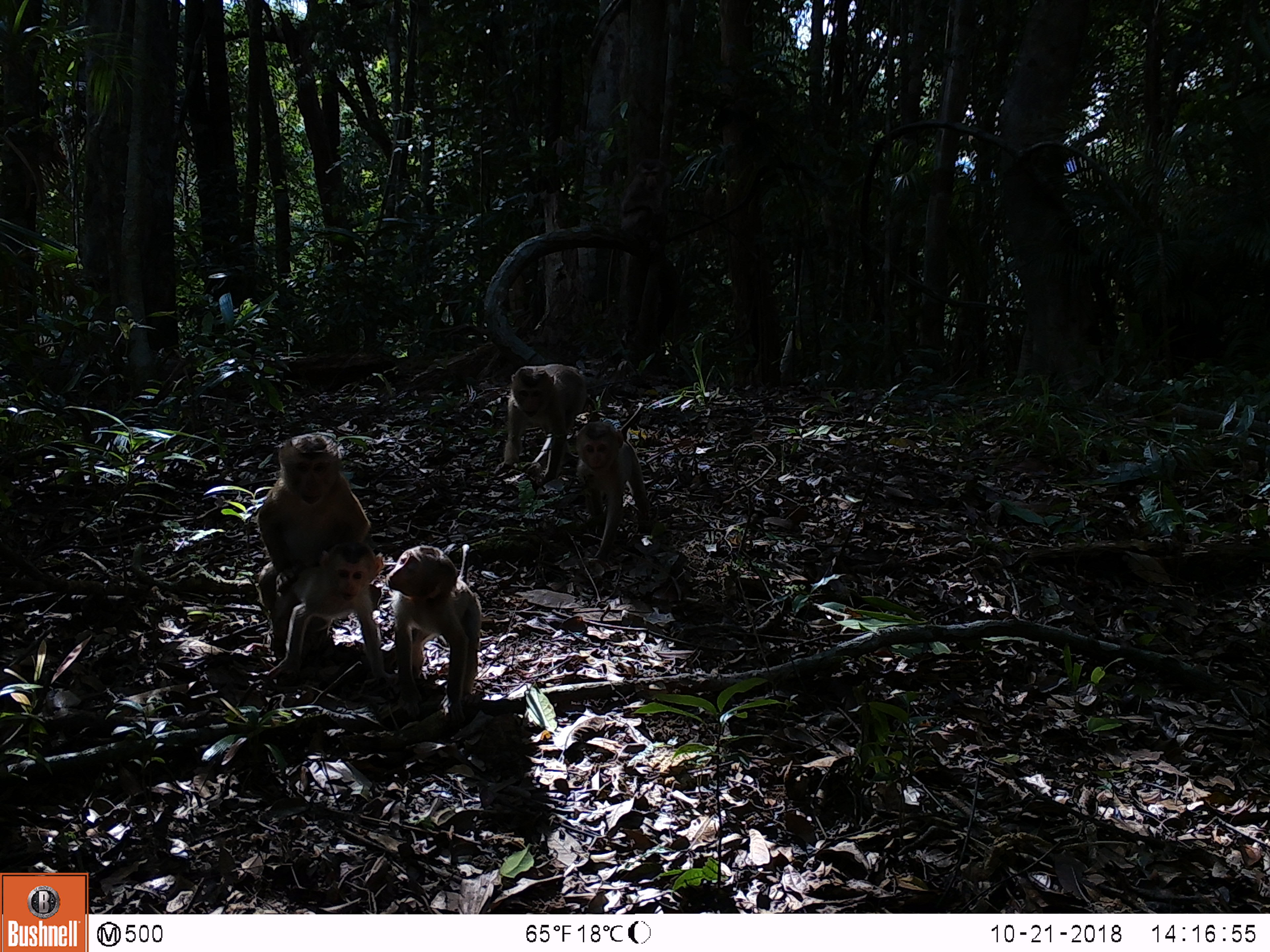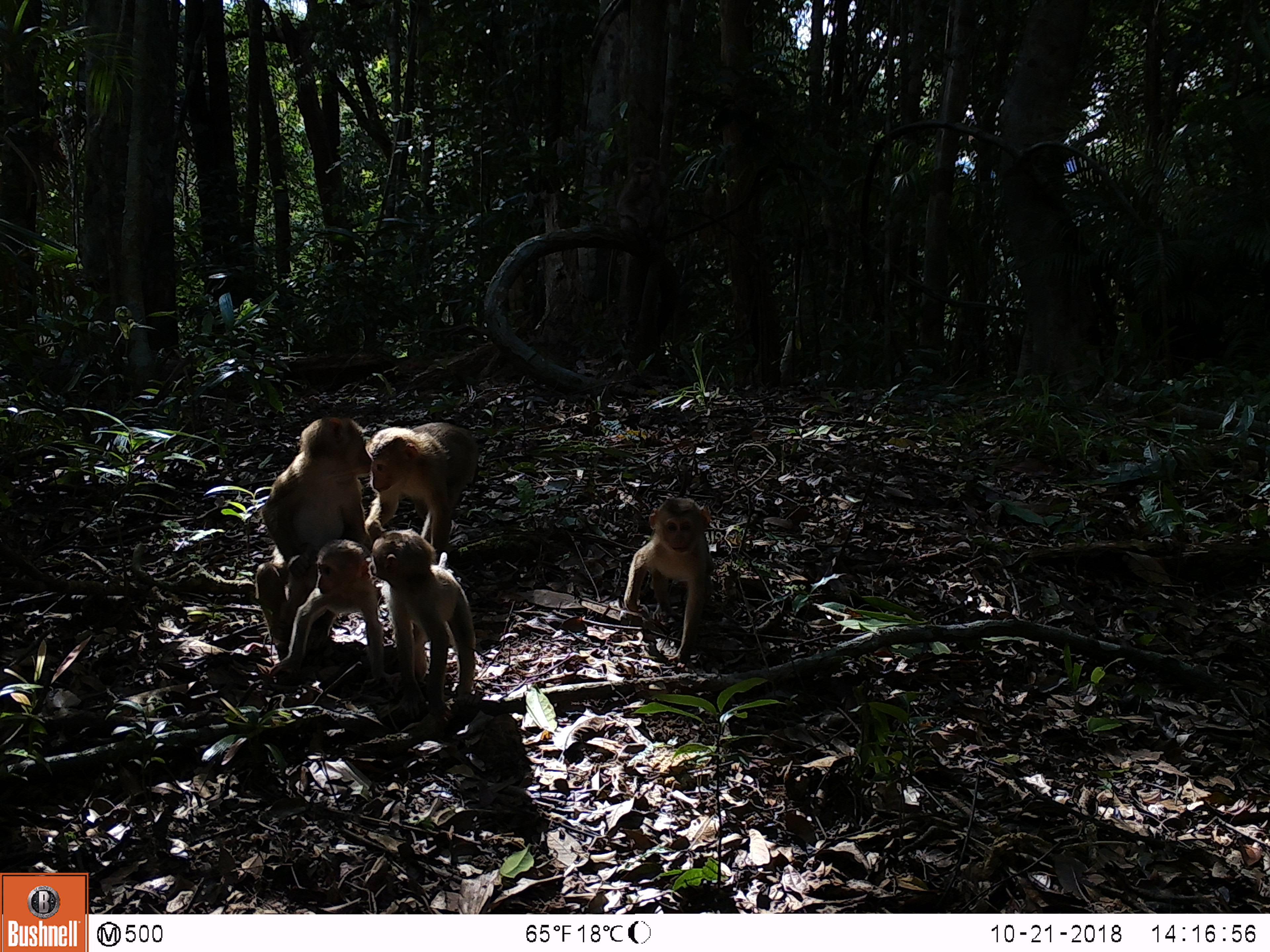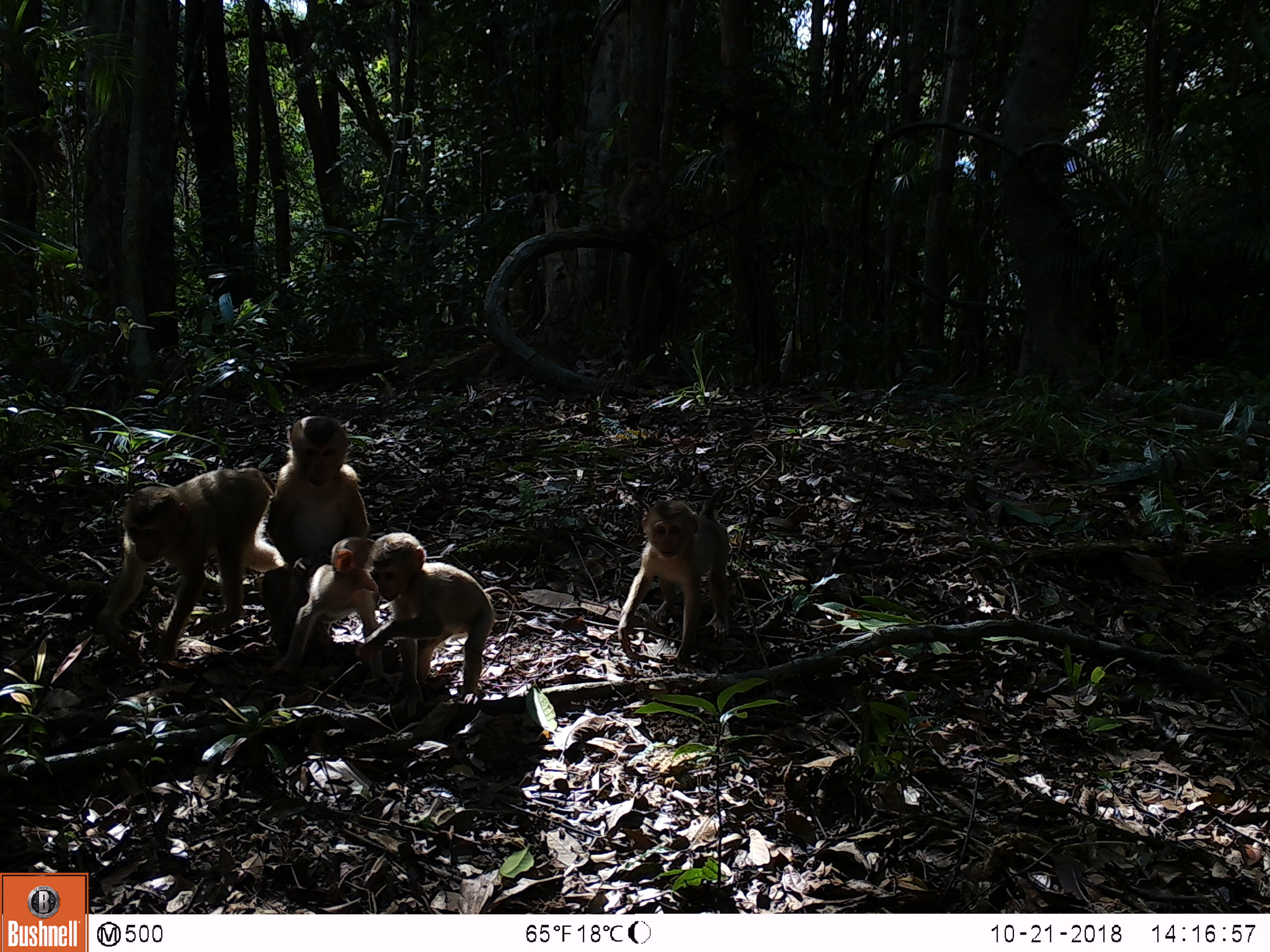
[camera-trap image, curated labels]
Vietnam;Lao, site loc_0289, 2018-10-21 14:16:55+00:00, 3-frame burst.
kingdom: Animalia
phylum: Chordata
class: Mammalia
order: Primates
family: Cercopithecidae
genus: Macaca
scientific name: Macaca nemestrina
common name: pig-tailed macaque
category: pig tailed macaque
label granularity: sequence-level